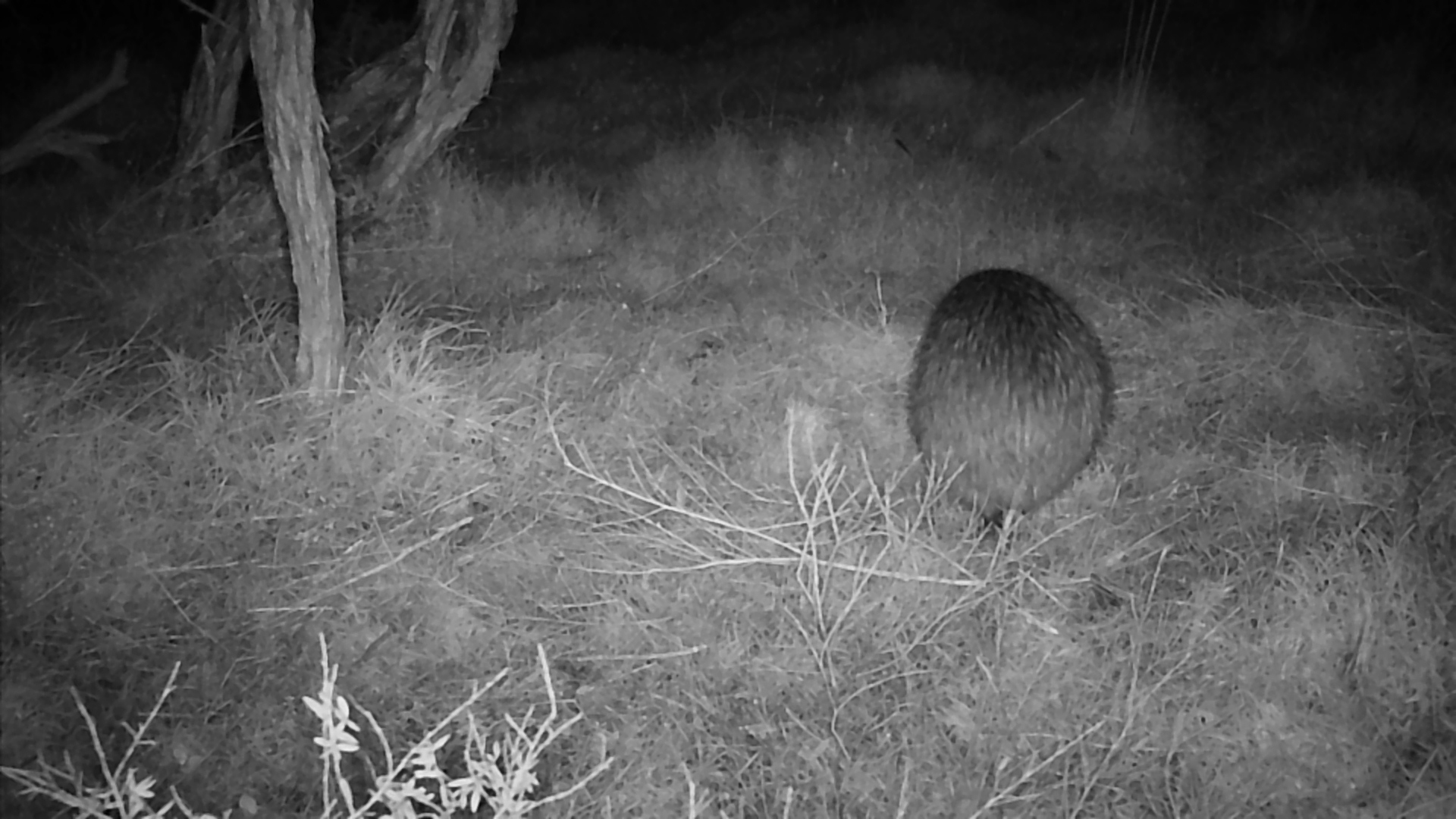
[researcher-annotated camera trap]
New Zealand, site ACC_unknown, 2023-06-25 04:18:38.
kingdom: Animalia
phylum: Chordata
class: Aves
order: Apterygiformes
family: Apterygidae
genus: Apteryx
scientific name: Apteryx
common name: kiwi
Kiwi (Apteryx).